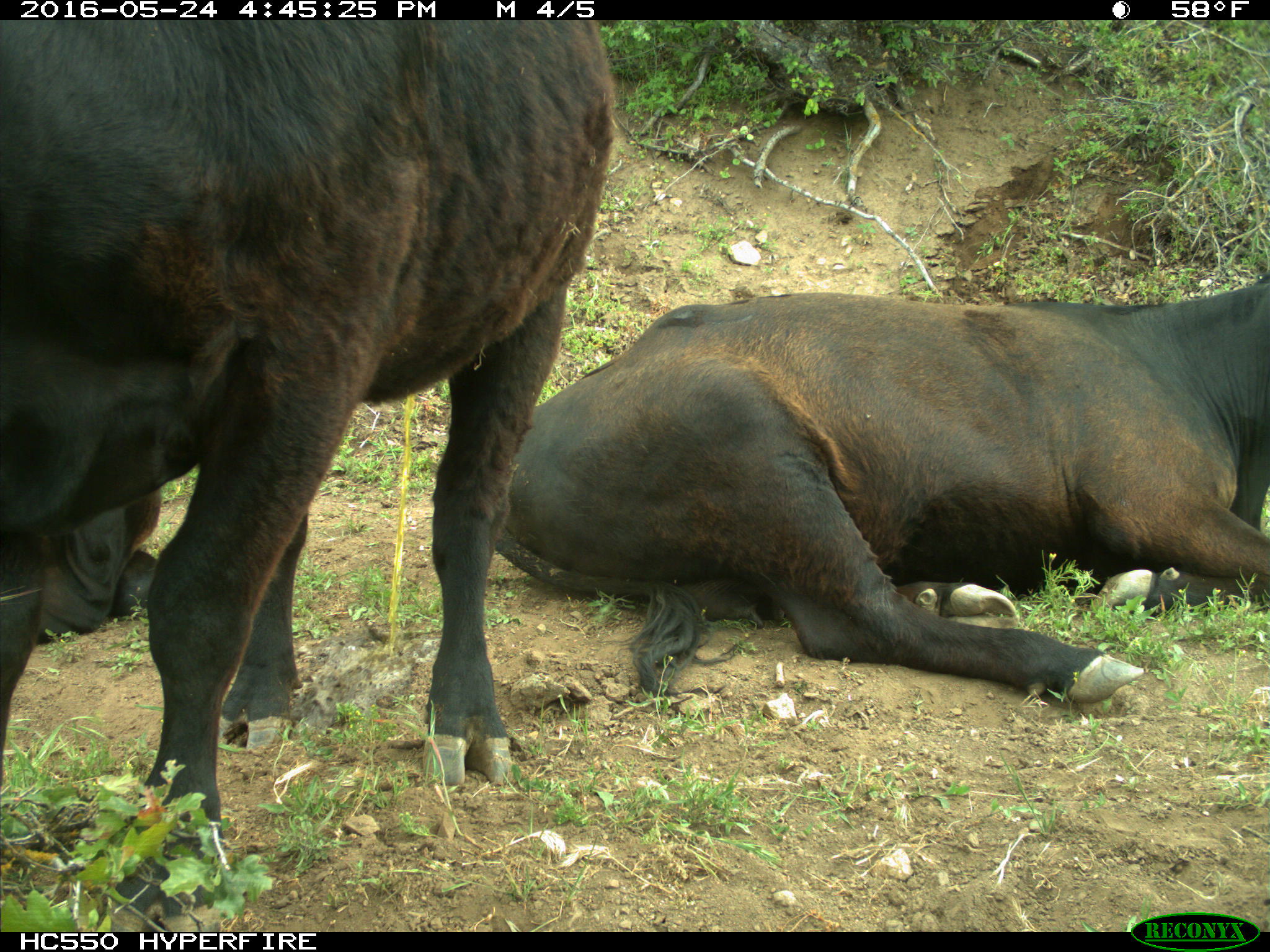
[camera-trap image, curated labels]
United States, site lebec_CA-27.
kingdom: Animalia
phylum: Chordata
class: Mammalia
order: Artiodactyla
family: Bovidae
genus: Bos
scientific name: Bos taurus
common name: domestic cow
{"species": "Bos taurus (domestic cow)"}